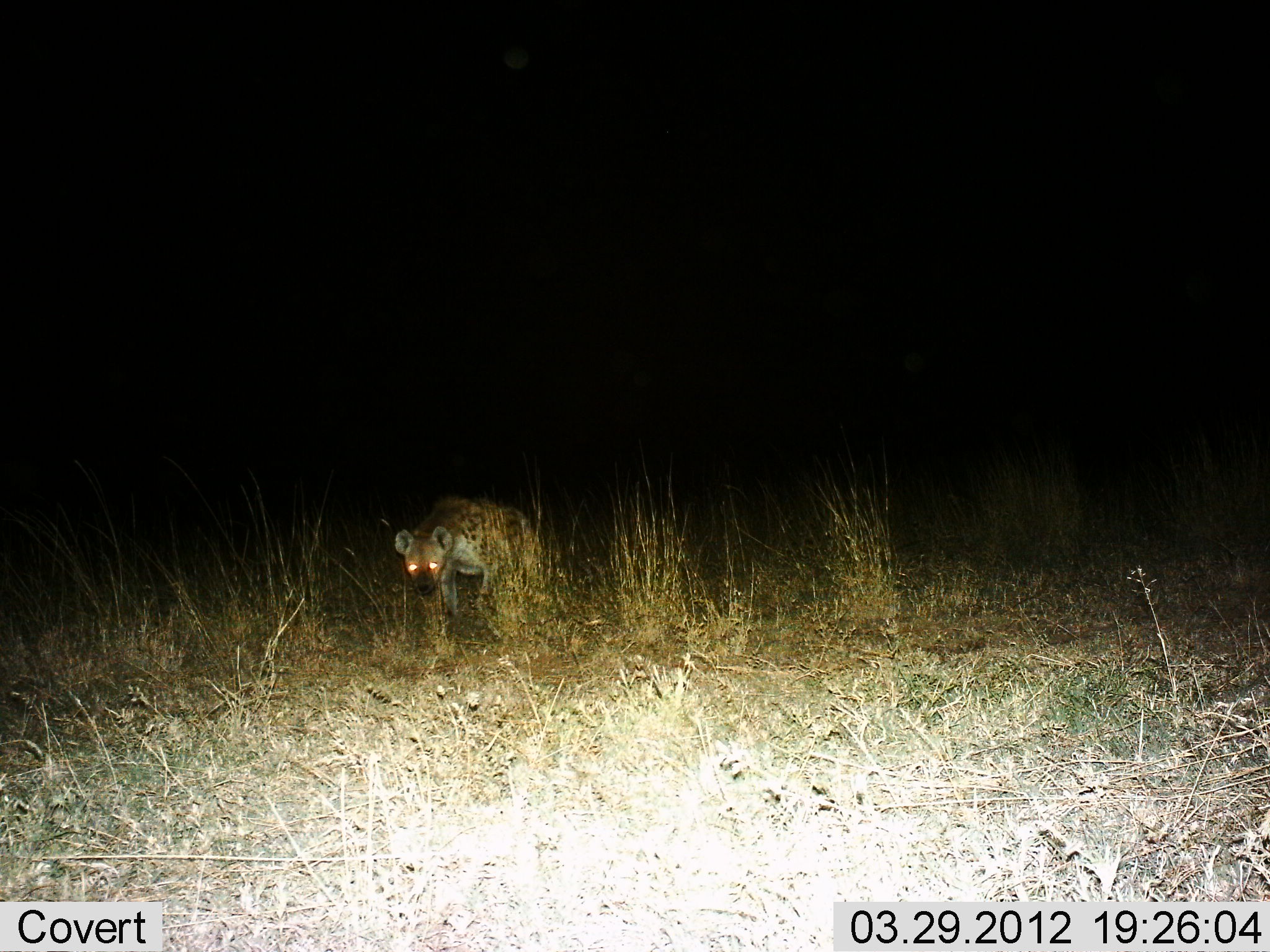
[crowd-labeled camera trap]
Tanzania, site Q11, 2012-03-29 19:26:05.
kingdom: Animalia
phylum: Chordata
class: Mammalia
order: Carnivora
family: Hyaenidae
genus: Crocuta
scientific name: Crocuta crocuta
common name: spotted hyena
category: hyenaspotted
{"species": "hyenaspotted (spotted hyena) (Crocuta crocuta)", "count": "1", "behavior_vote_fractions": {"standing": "40%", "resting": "0%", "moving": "60%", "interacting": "0%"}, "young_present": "0%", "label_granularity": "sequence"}